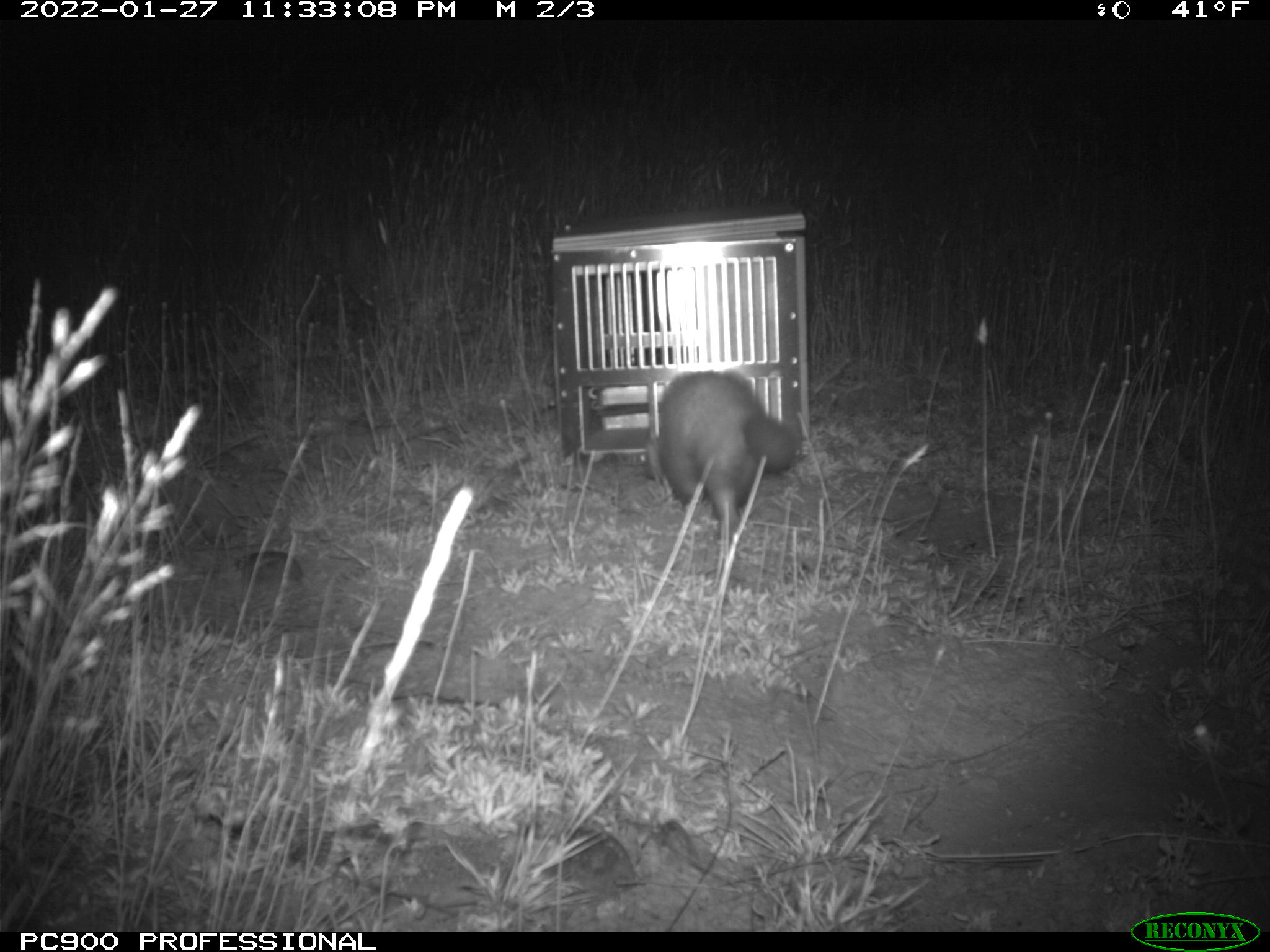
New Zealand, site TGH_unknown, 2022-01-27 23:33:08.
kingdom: Animalia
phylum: Chordata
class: Mammalia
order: Carnivora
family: Mustelidae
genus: Mustela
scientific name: Mustela furo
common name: ferret